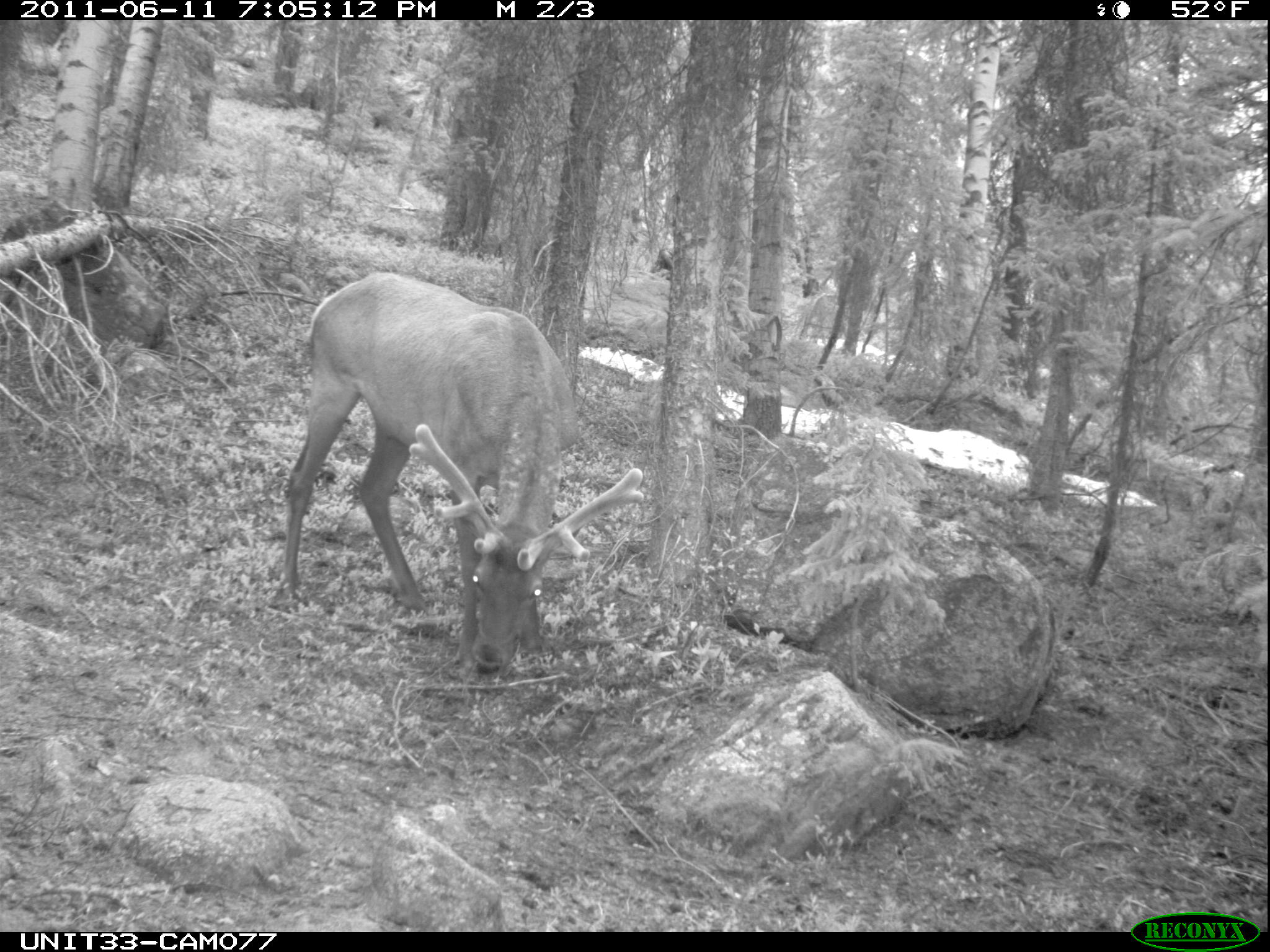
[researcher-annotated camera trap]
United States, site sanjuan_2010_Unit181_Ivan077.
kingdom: Animalia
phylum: Chordata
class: Mammalia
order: Artiodactyla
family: Cervidae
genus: Cervus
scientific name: Cervus elaphus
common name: red deer